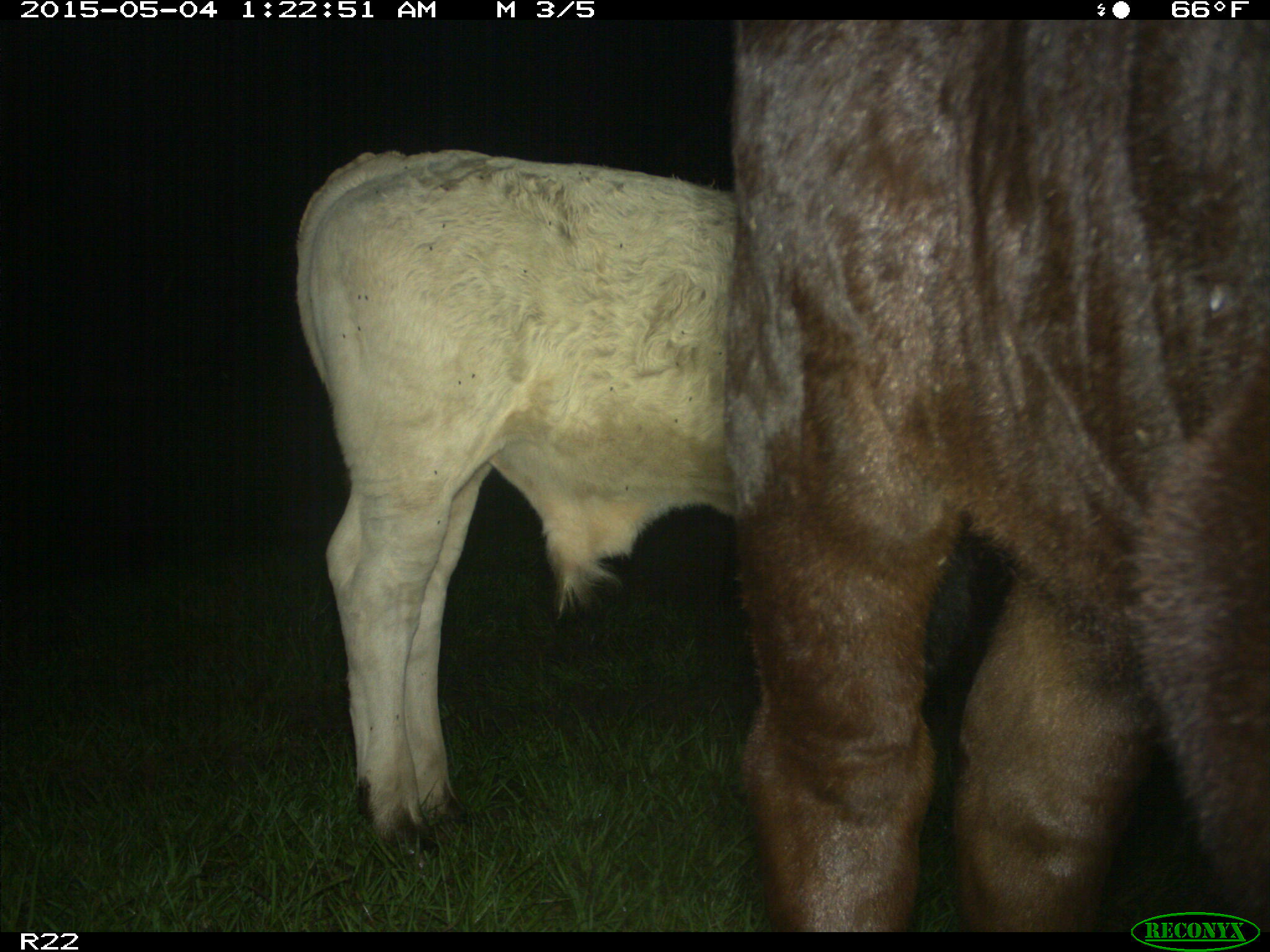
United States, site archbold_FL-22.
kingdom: Animalia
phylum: Chordata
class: Mammalia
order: Artiodactyla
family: Bovidae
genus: Bos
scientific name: Bos taurus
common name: domestic cow